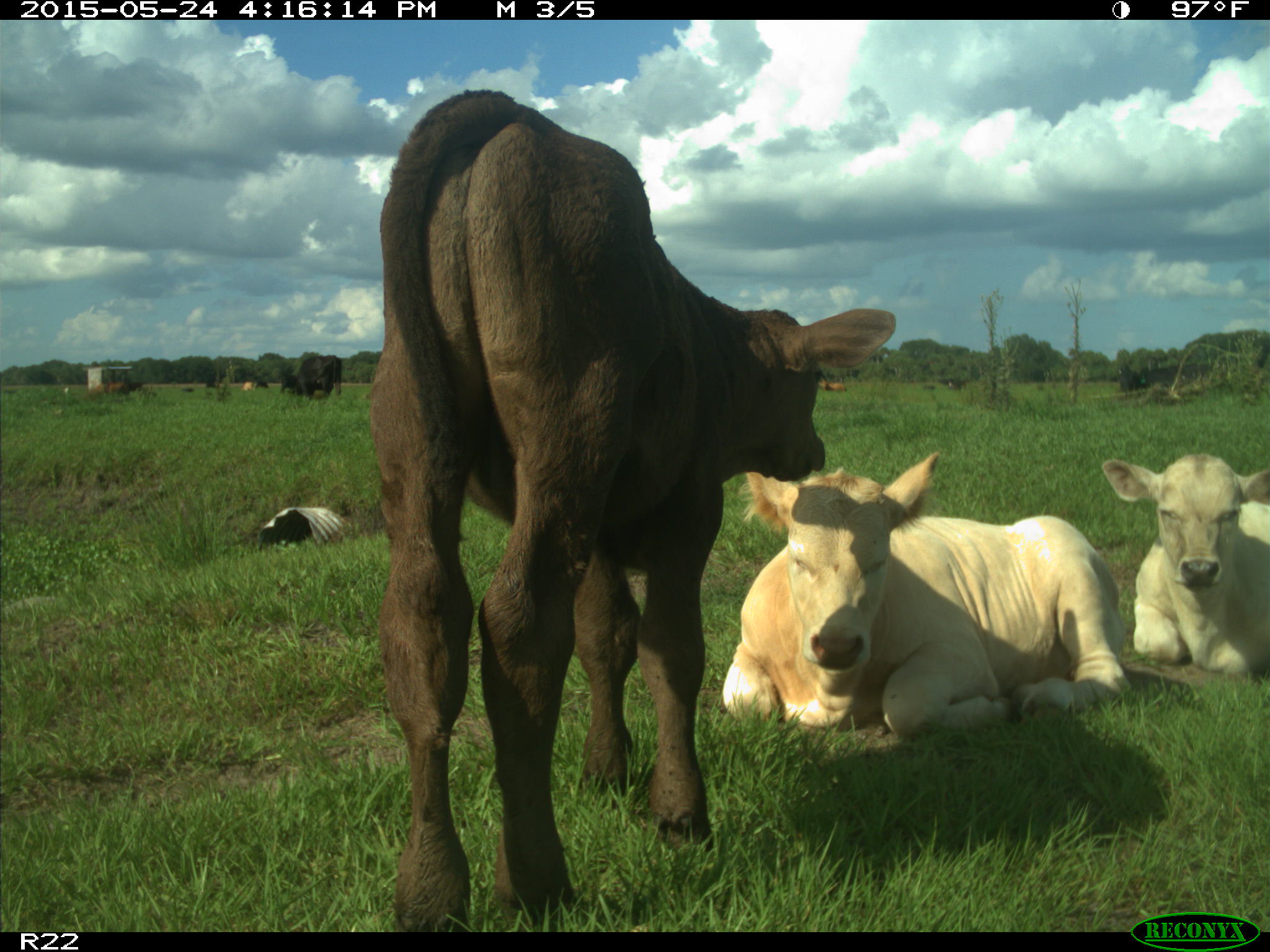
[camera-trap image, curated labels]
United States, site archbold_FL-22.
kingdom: Animalia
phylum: Chordata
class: Mammalia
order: Artiodactyla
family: Bovidae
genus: Bos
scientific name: Bos taurus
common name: domestic cow